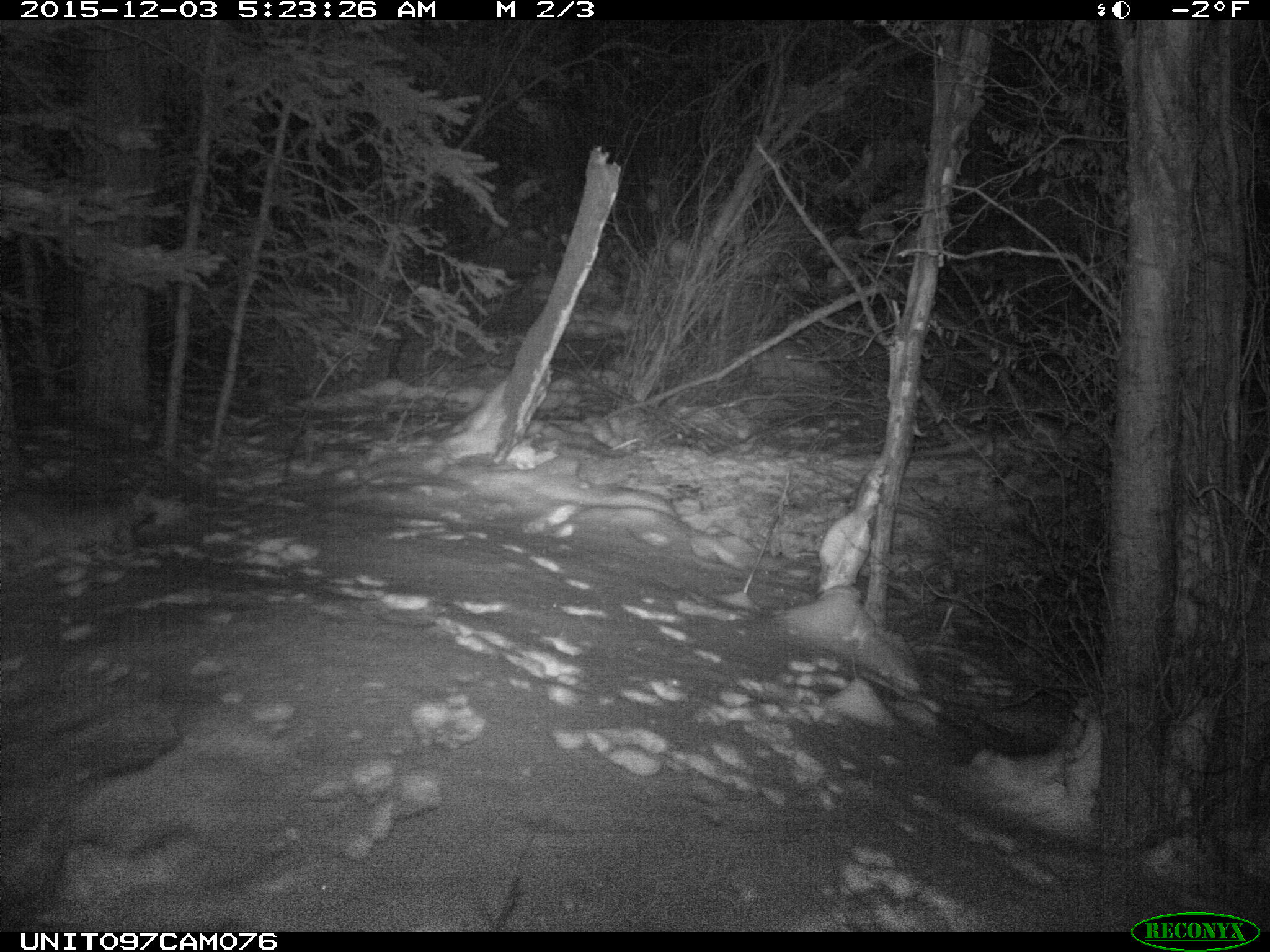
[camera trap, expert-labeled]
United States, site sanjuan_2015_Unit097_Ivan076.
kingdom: Animalia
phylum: Chordata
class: Mammalia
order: Carnivora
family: Felidae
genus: Lynx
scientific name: Lynx rufus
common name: bobcat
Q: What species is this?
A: Lynx rufus (bobcat).